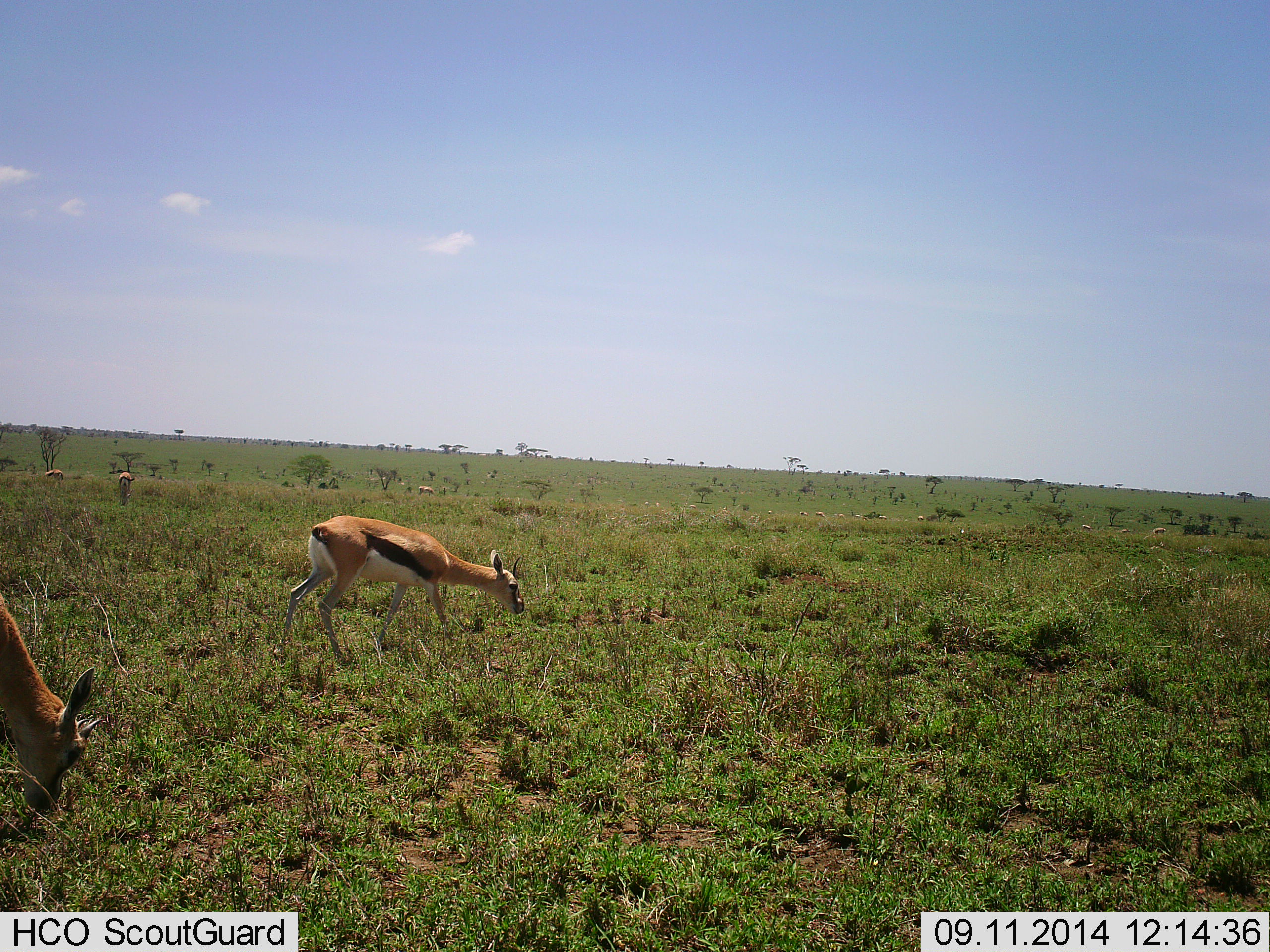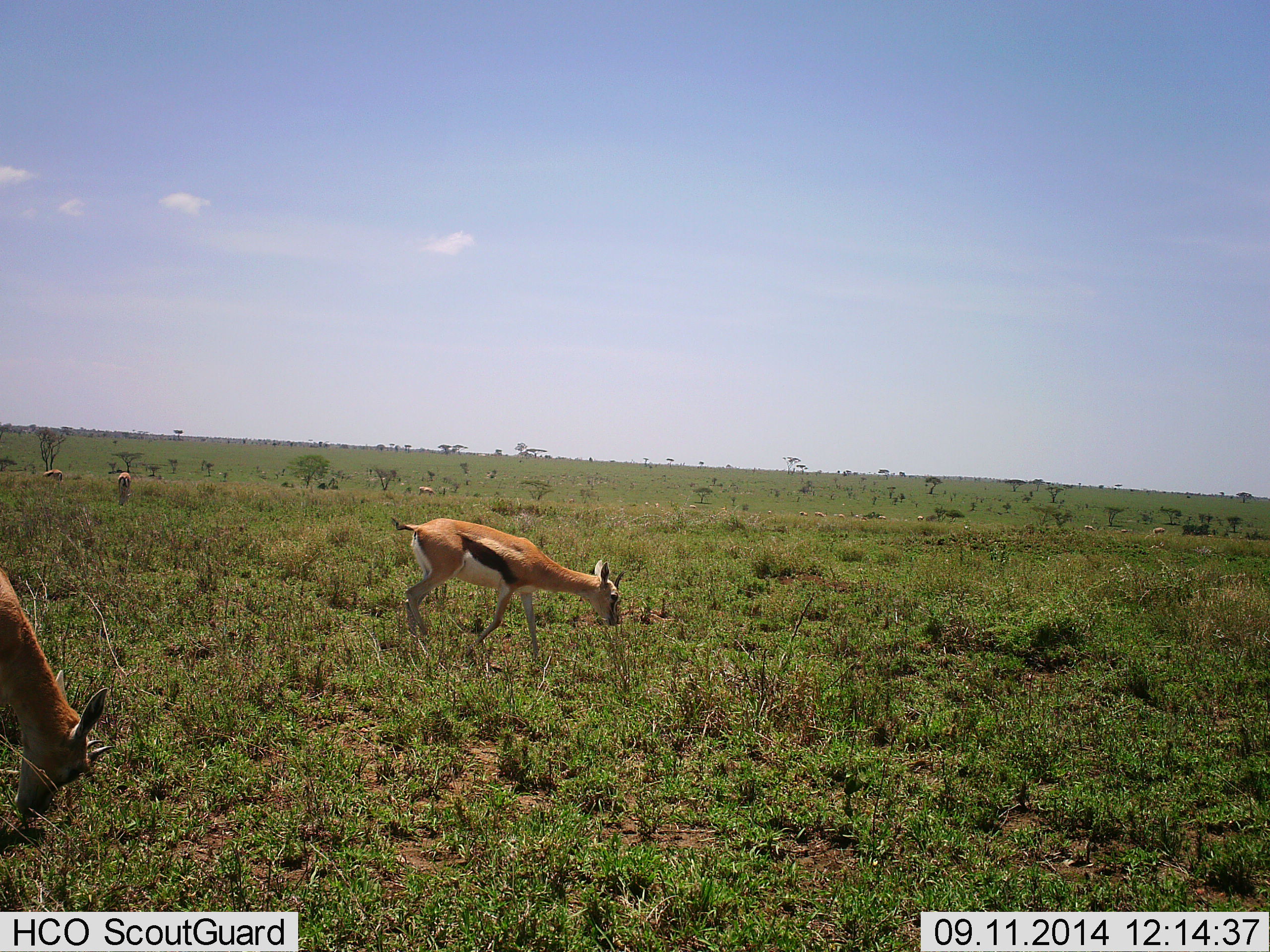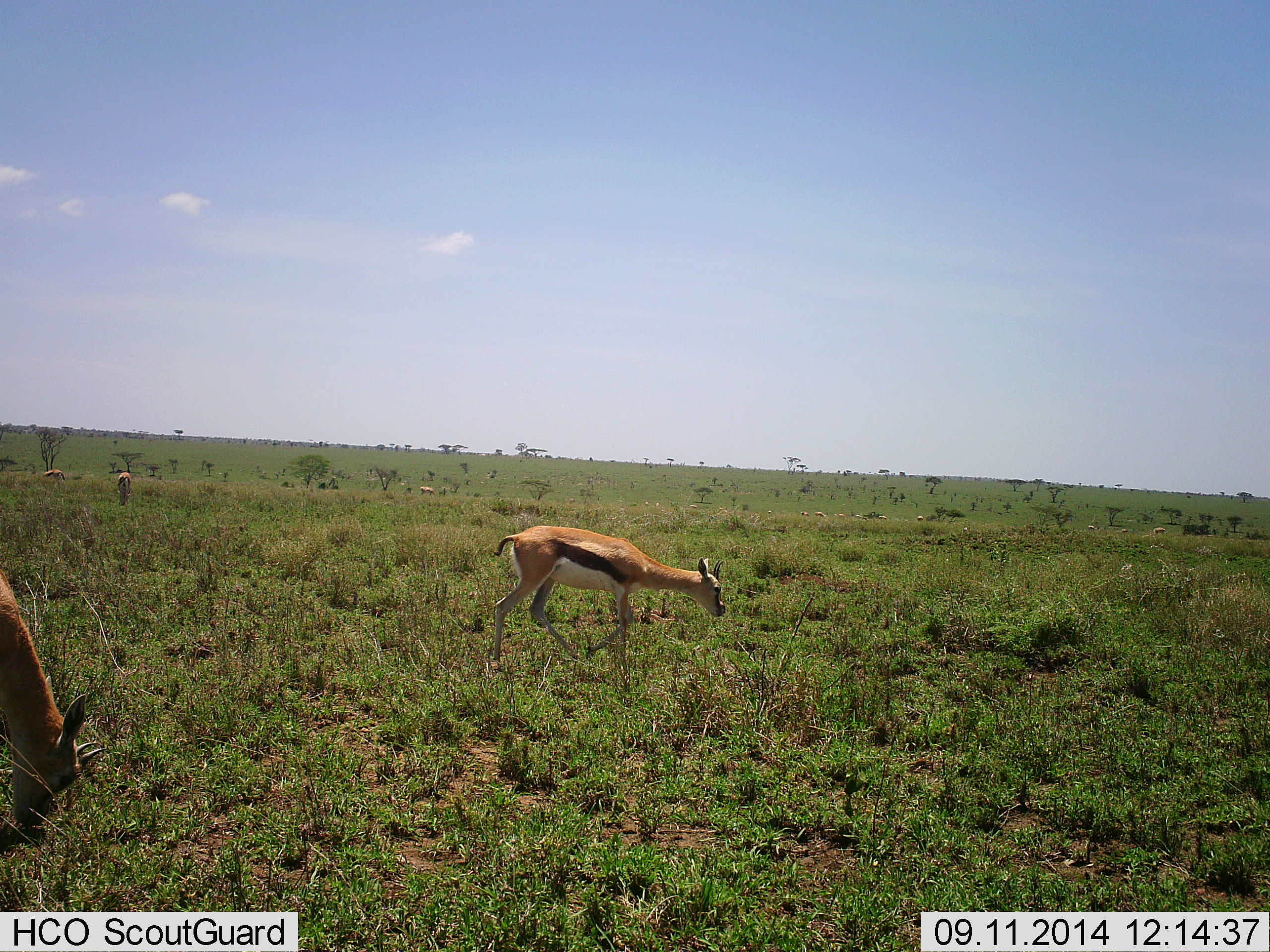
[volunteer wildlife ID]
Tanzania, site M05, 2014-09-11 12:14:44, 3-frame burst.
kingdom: Animalia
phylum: Chordata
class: Mammalia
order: Artiodactyla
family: Bovidae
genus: Eudorcas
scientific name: Eudorcas thomsonii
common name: thomson's gazelle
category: gazellethomsons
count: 6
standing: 40%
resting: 0%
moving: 30%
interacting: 0%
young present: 0%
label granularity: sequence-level